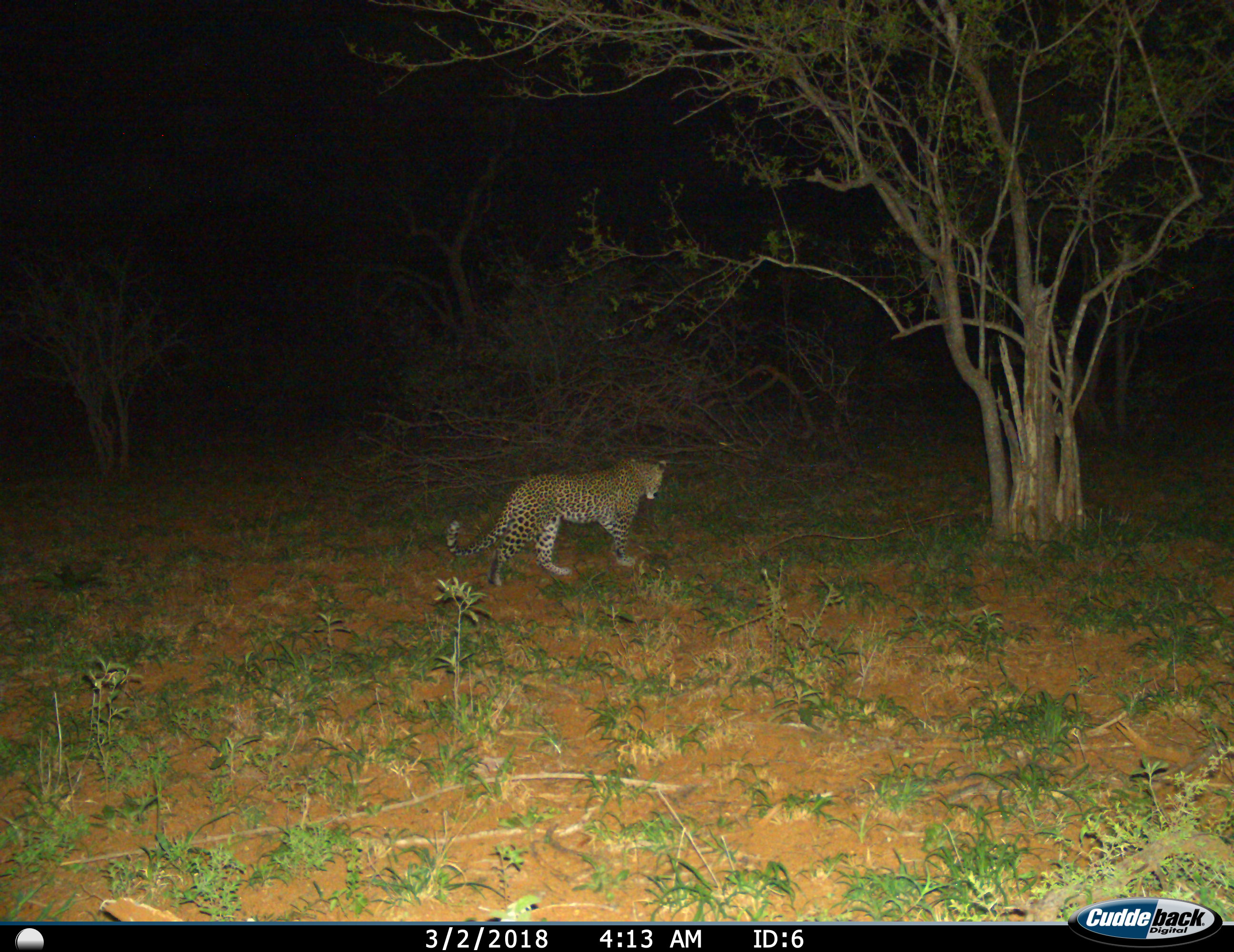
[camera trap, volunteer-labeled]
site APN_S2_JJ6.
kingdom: Animalia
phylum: Chordata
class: Mammalia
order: Carnivora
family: Felidae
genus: Panthera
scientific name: Panthera pardus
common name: leopard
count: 1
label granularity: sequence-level